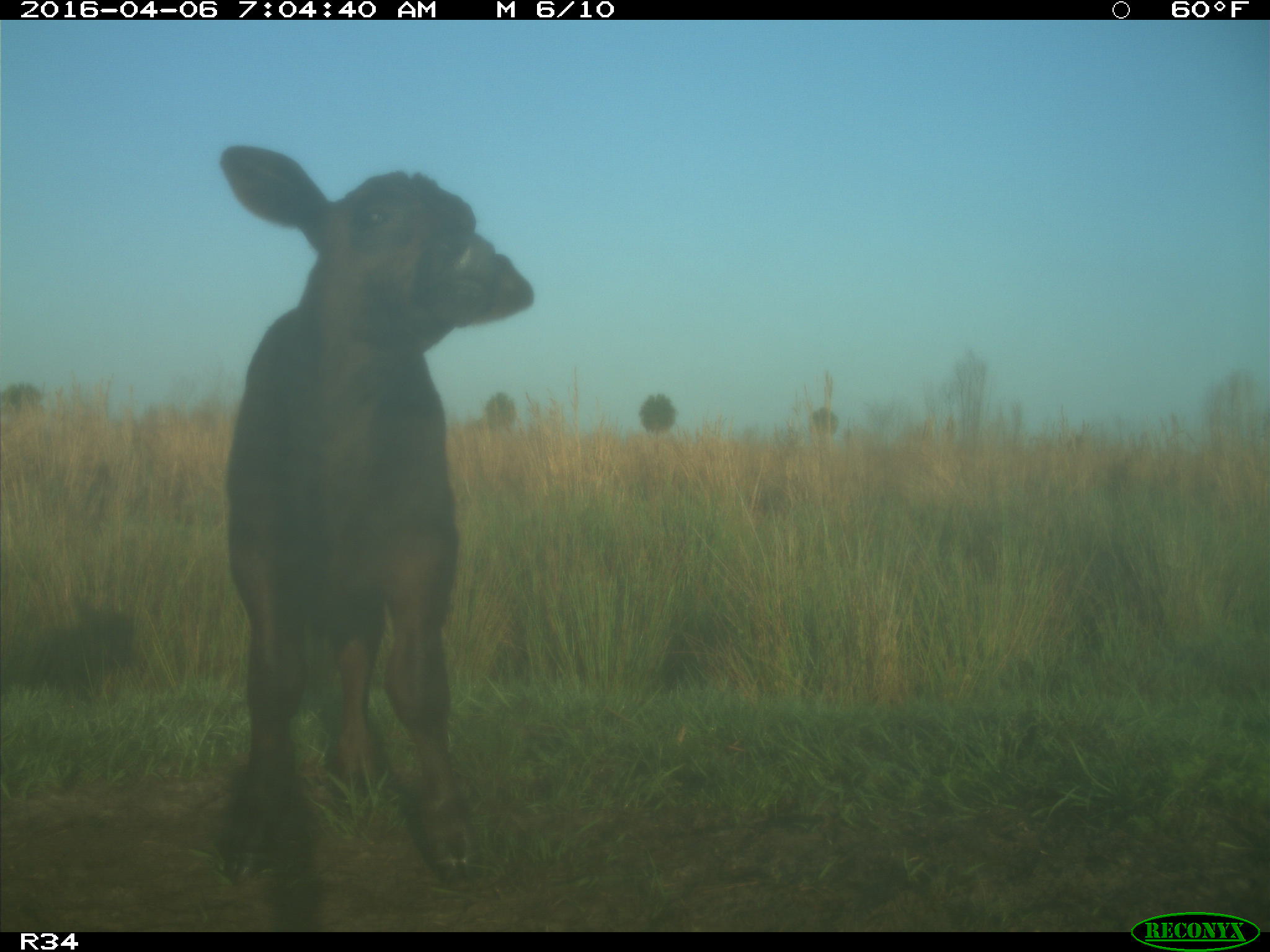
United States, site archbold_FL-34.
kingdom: Animalia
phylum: Chordata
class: Mammalia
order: Artiodactyla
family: Bovidae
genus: Bos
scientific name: Bos taurus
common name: domestic cow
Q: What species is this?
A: Bos taurus (domestic cow).